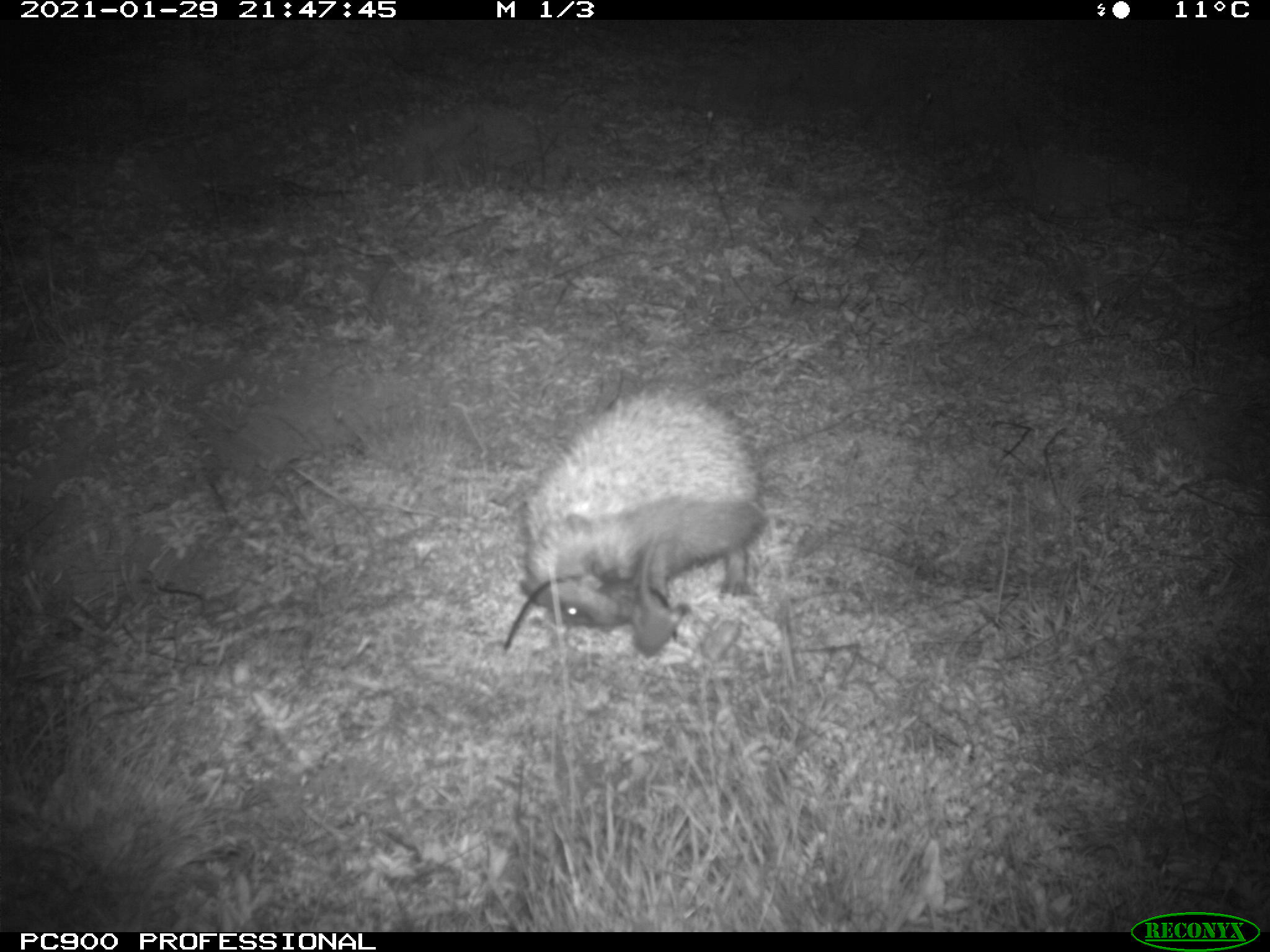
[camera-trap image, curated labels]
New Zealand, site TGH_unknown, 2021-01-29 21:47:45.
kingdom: Animalia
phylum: Chordata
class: Mammalia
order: Eulipotyphla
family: Erinaceidae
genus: Erinaceus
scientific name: Erinaceus europaeus europaeus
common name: european hedgehog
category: hedgehog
Hedgehog (european hedgehog) (Erinaceus europaeus europaeus).